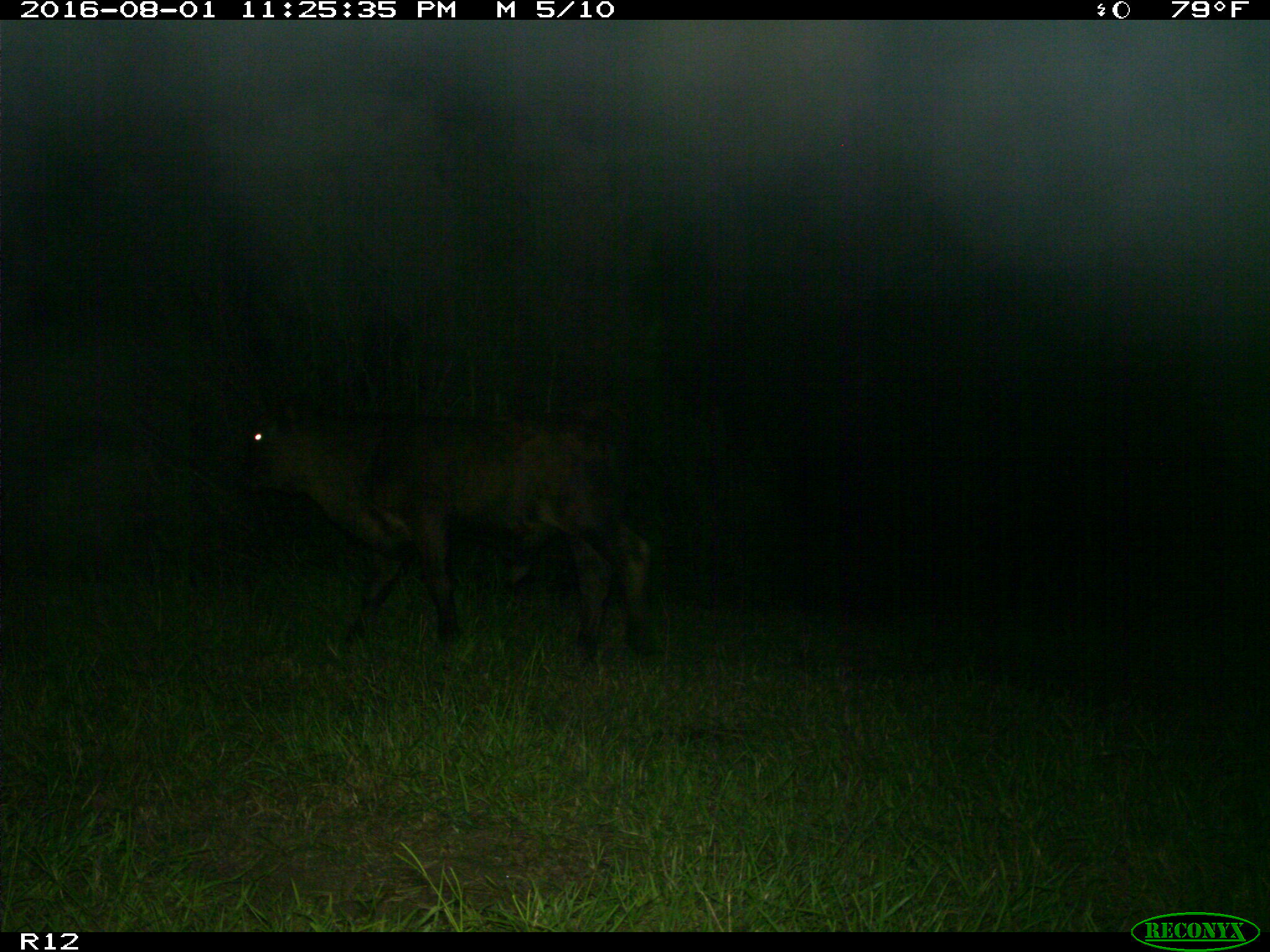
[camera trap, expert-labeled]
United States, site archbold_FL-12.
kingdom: Animalia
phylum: Chordata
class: Mammalia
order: Artiodactyla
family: Bovidae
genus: Bos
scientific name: Bos taurus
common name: domestic cow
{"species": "Bos taurus (domestic cow)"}